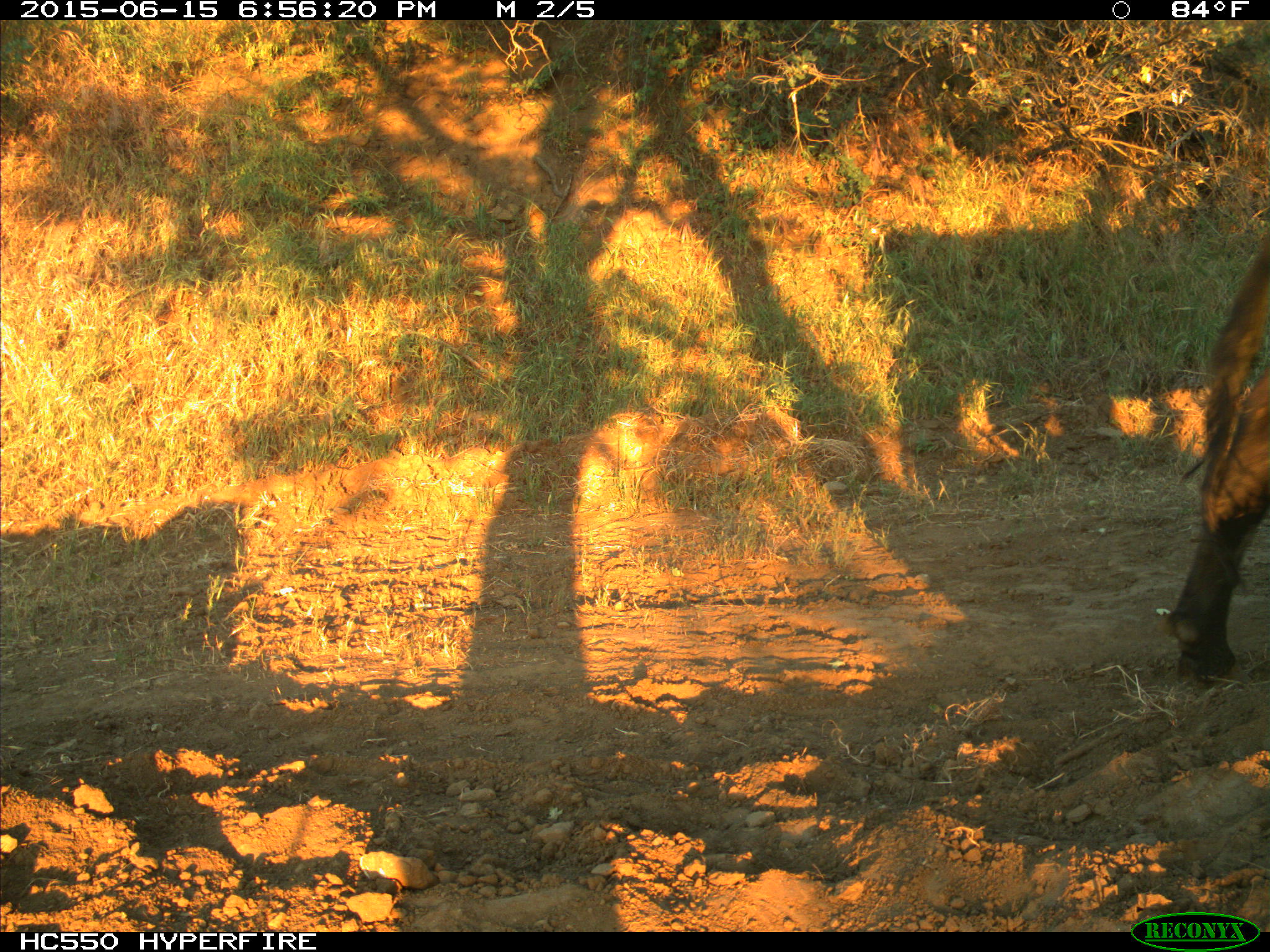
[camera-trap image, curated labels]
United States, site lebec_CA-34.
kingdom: Animalia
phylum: Chordata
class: Mammalia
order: Artiodactyla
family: Bovidae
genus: Bos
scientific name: Bos taurus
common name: domestic cow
Bos taurus (domestic cow).